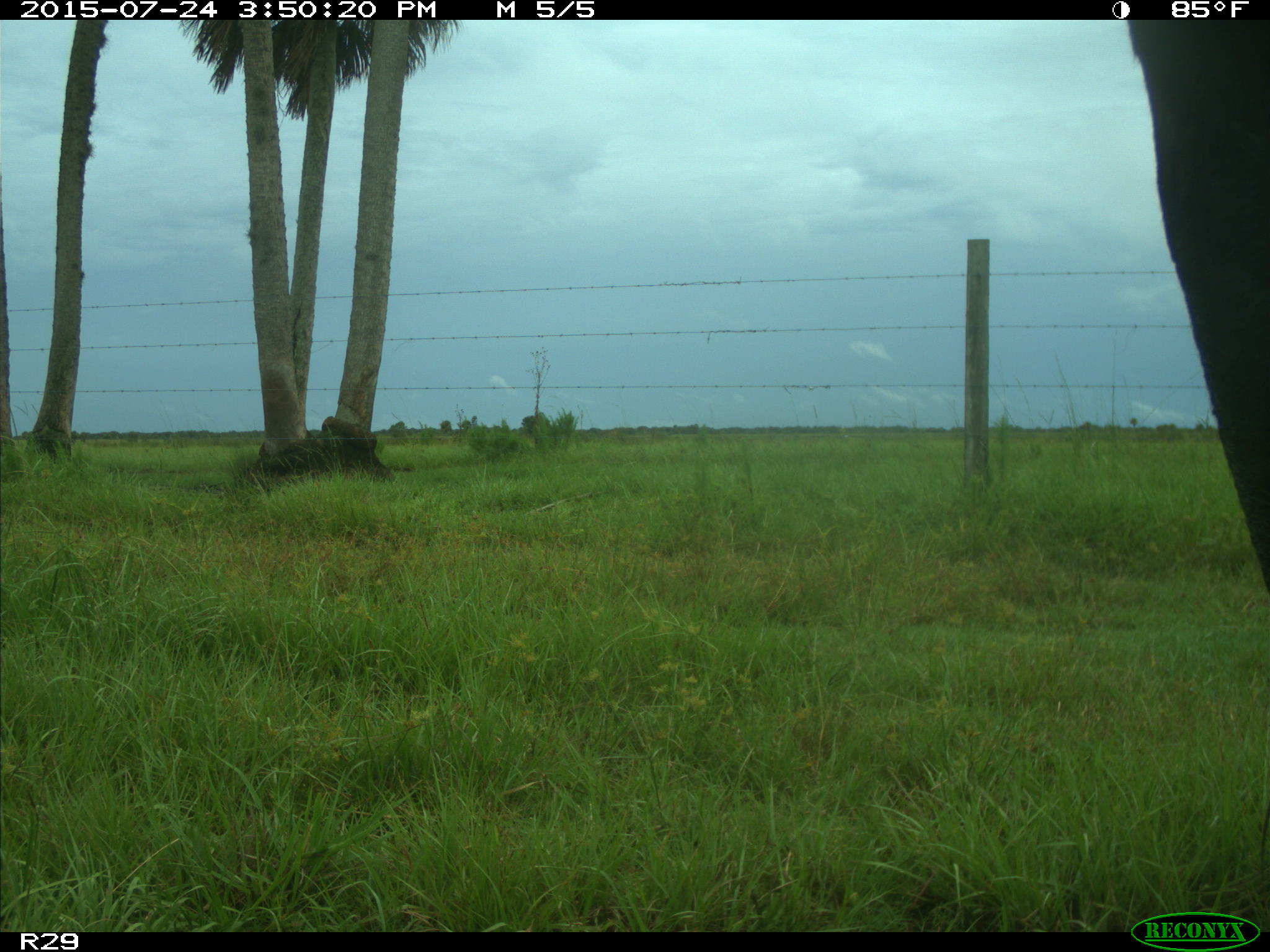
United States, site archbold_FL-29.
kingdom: Animalia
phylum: Chordata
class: Mammalia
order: Artiodactyla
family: Bovidae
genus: Bos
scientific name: Bos taurus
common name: domestic cow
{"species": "Bos taurus (domestic cow)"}